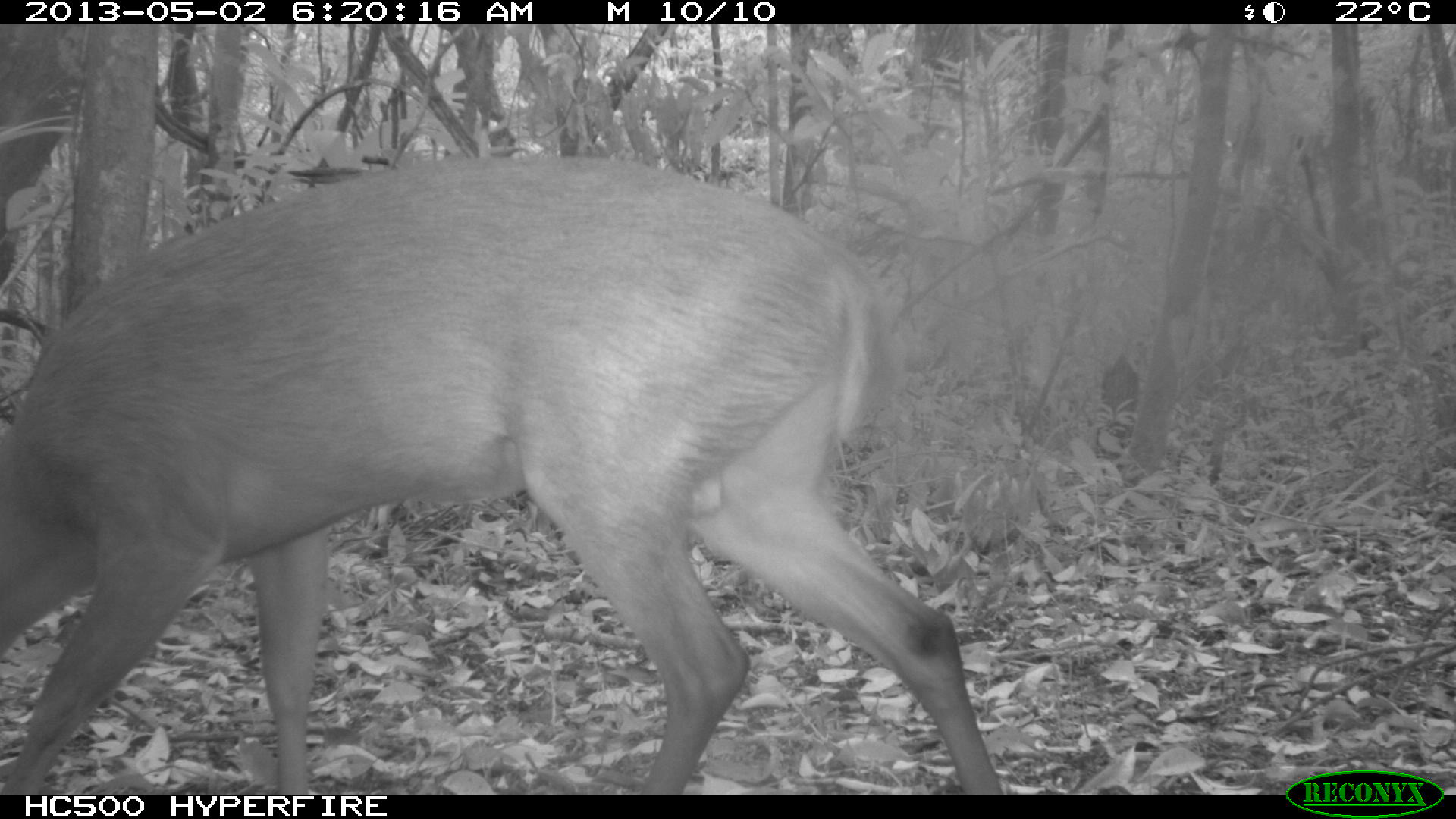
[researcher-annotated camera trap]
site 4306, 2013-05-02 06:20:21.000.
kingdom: Animalia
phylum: Chordata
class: Mammalia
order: Artiodactyla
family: Cervidae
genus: Mazama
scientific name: Mazama temama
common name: central american red brocket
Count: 1.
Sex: male.